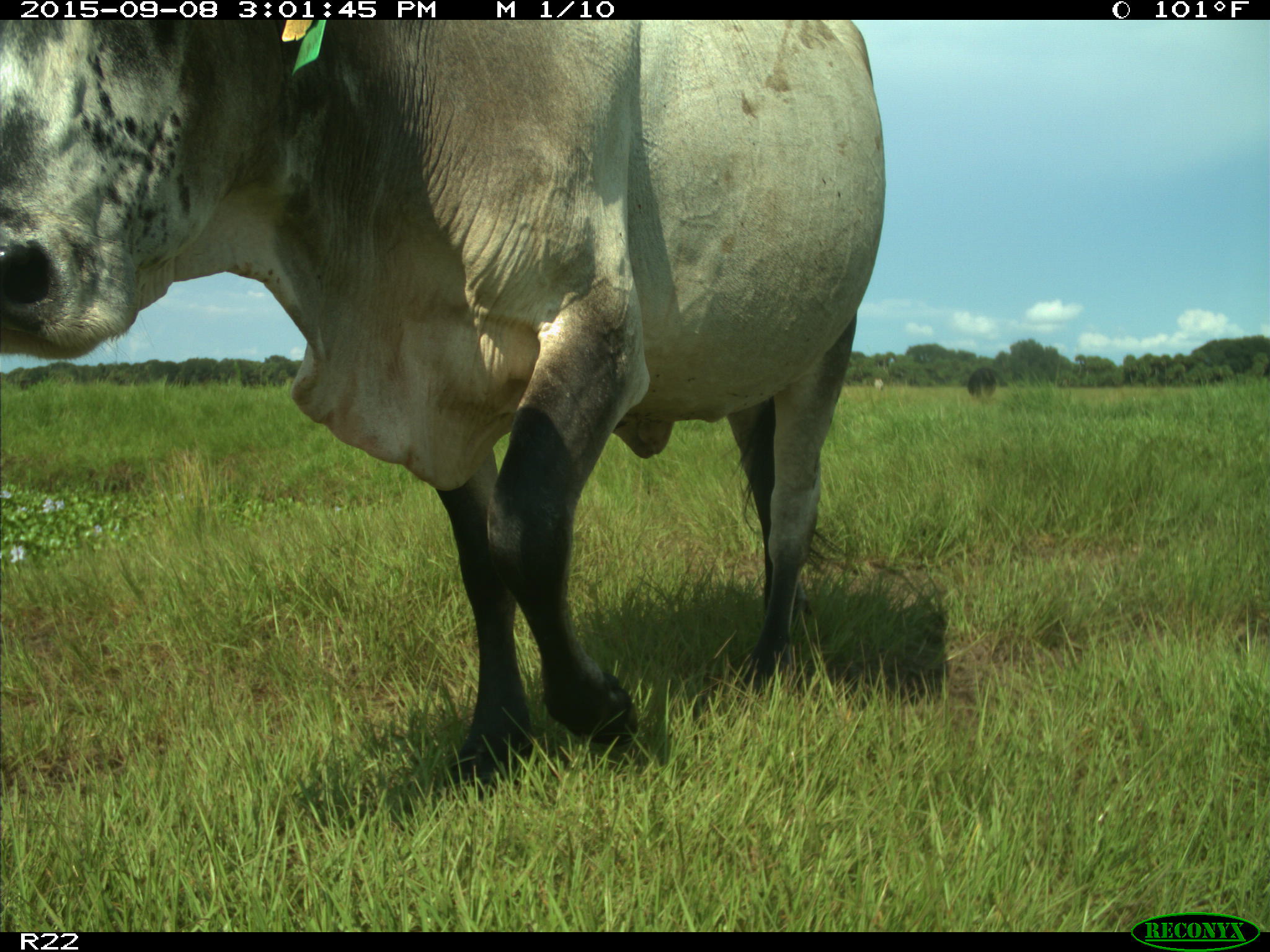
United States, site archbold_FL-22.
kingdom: Animalia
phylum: Chordata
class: Mammalia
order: Artiodactyla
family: Bovidae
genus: Bos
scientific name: Bos taurus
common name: domestic cow